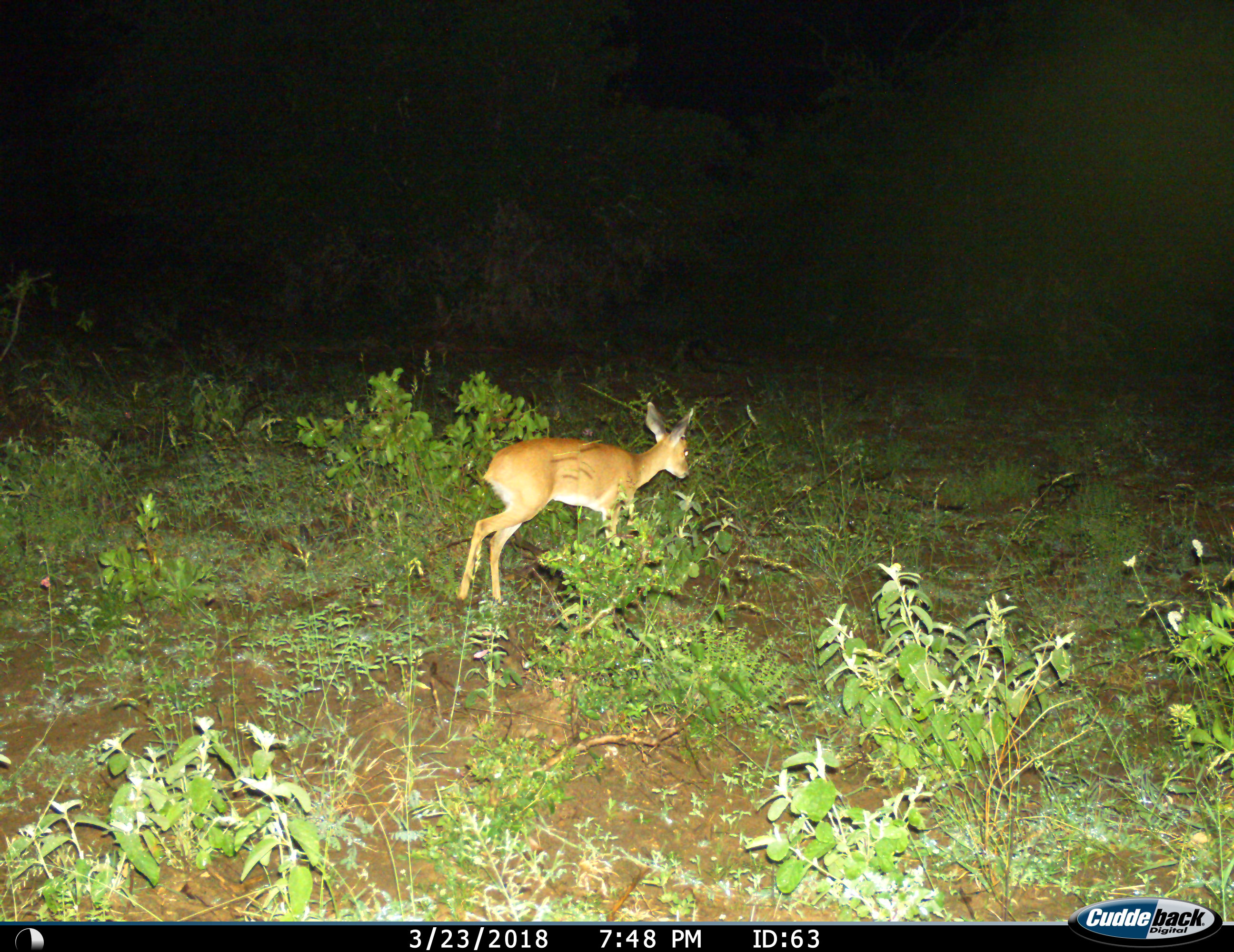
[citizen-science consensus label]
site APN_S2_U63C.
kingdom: Animalia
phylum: Chordata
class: Mammalia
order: Artiodactyla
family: Bovidae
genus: Raphicerus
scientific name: Raphicerus campestris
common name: steenbok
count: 1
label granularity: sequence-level